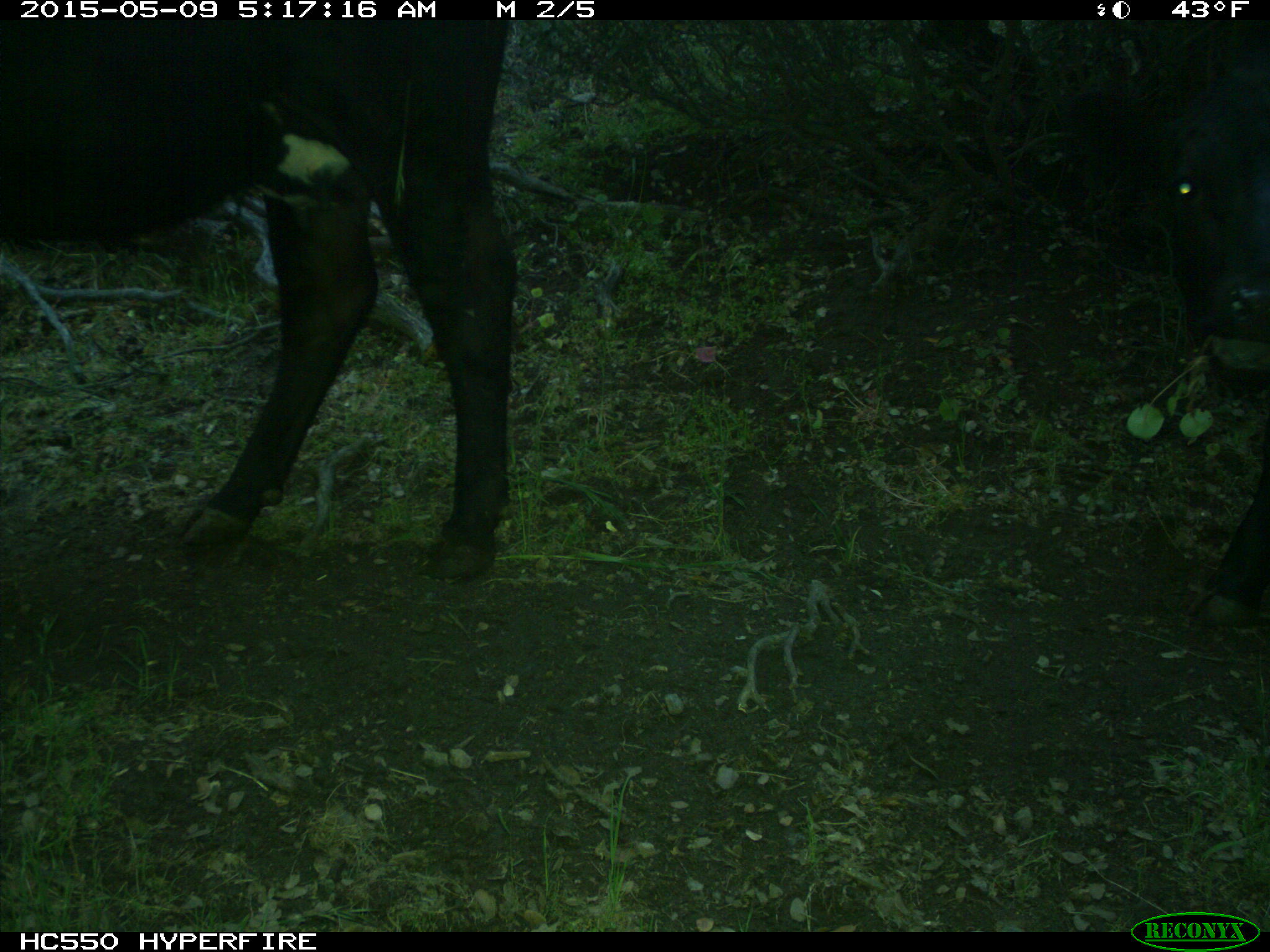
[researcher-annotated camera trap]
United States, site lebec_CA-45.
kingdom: Animalia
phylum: Chordata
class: Mammalia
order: Artiodactyla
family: Bovidae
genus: Bos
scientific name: Bos taurus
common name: domestic cow